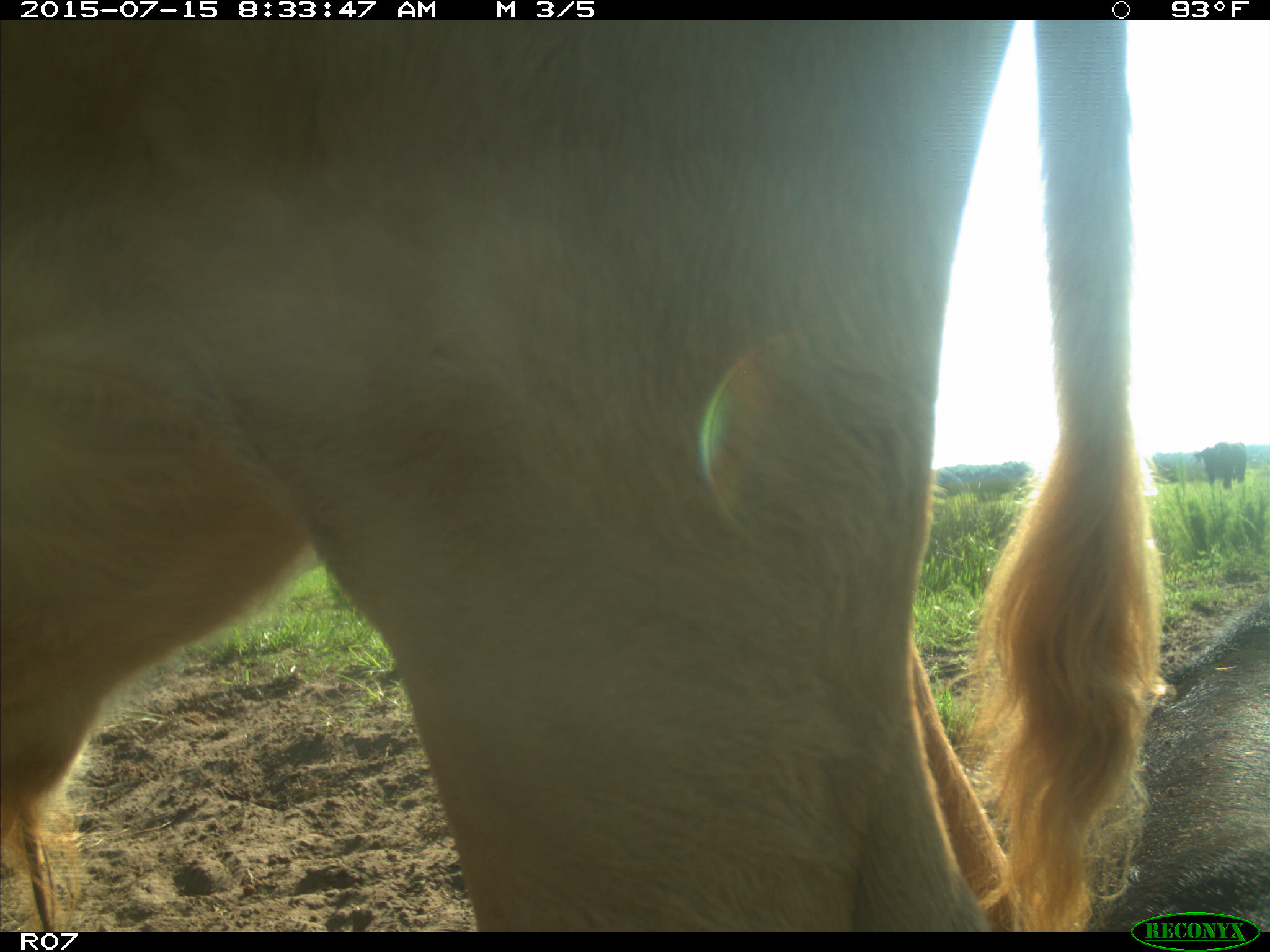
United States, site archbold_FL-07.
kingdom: Animalia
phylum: Chordata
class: Mammalia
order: Artiodactyla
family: Bovidae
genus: Bos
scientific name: Bos taurus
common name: domestic cow